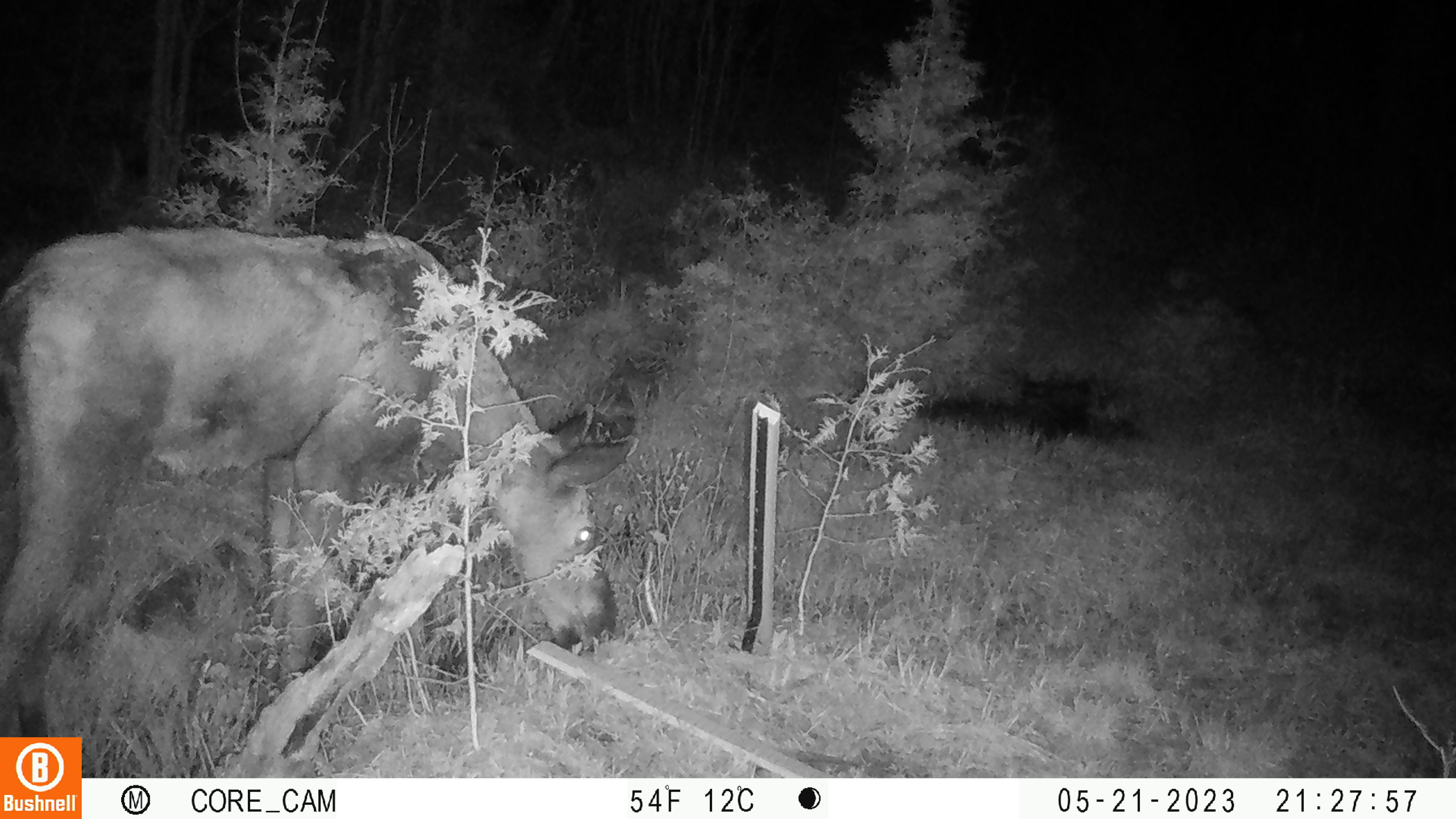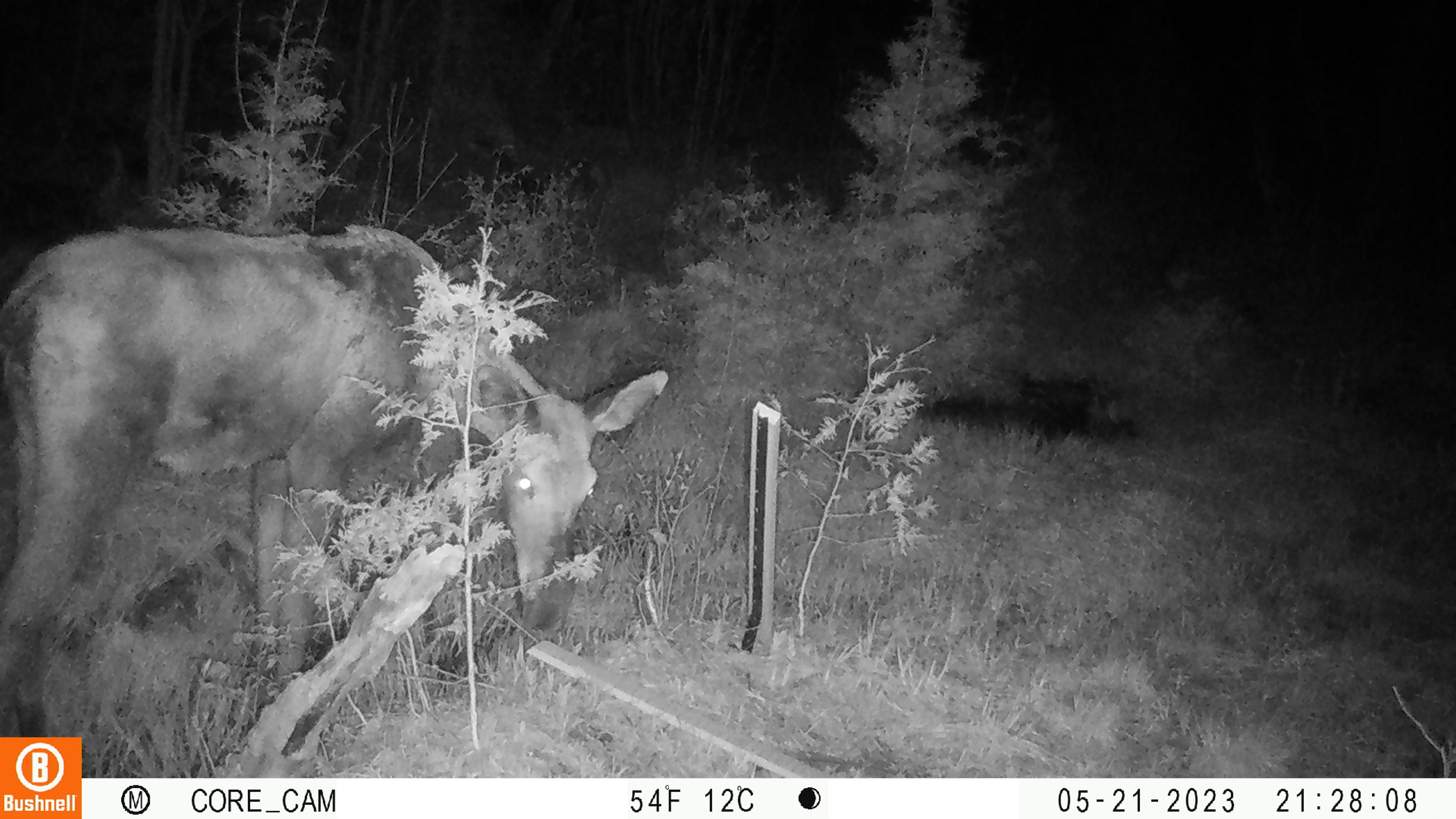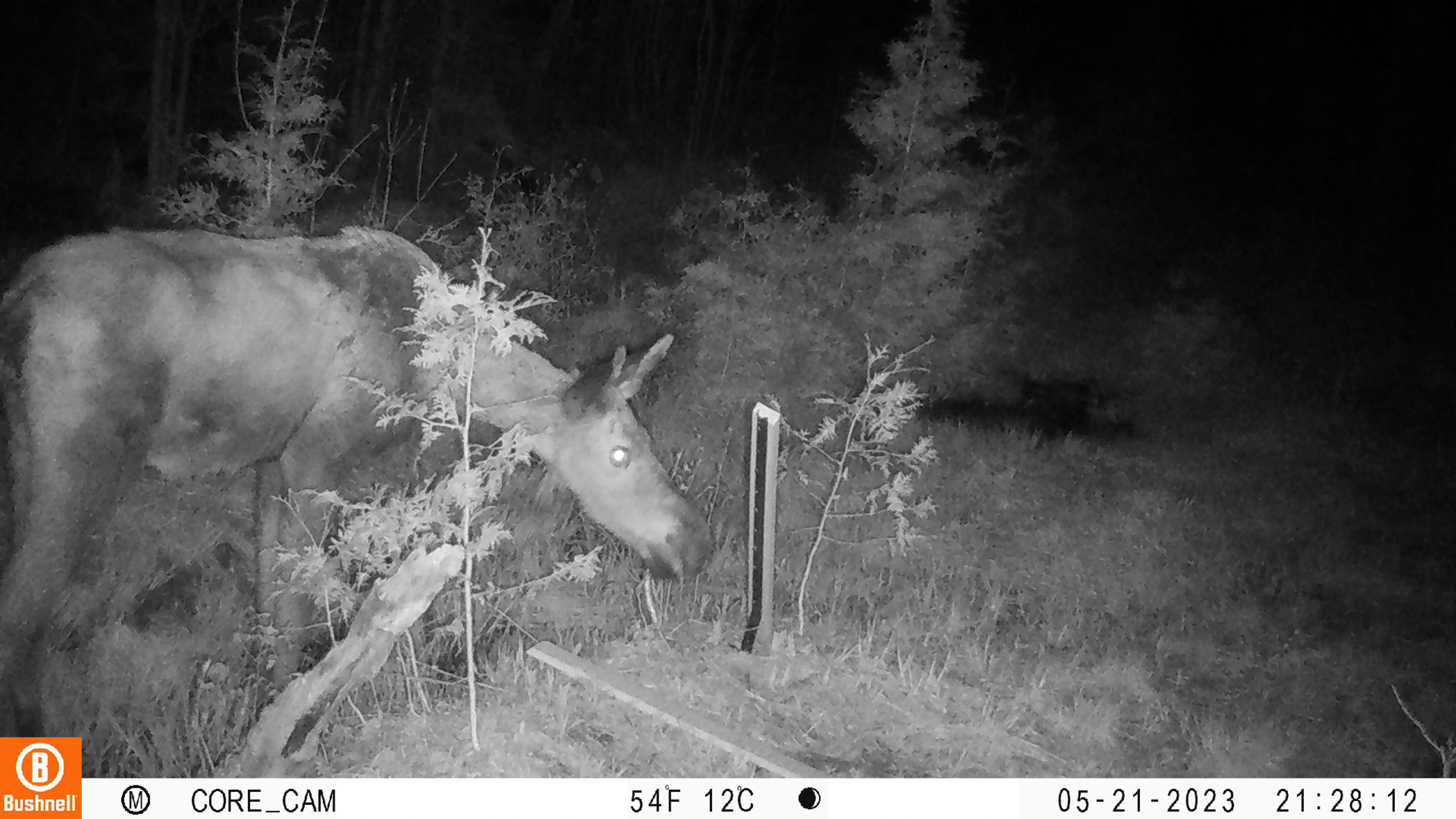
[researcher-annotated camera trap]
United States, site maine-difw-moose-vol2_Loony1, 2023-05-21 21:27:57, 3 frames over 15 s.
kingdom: Animalia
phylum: Chordata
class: Mammalia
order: Artiodactyla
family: Cervidae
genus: Alces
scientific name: Alces alces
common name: moose